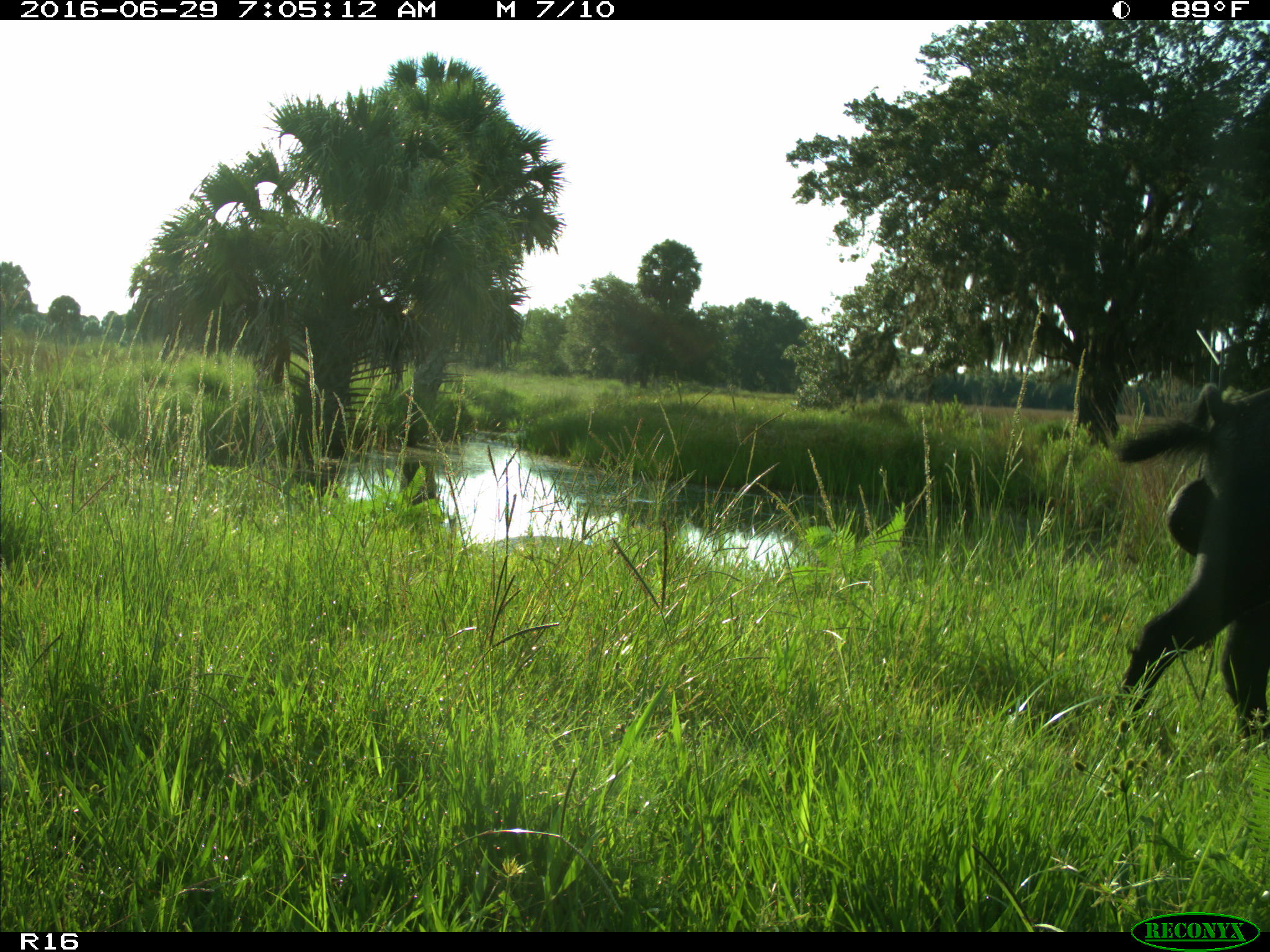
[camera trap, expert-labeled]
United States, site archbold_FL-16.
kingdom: Animalia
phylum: Chordata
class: Mammalia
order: Artiodactyla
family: Suidae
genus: Sus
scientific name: Sus scrofa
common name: wild boar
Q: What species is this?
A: Sus scrofa (wild boar).